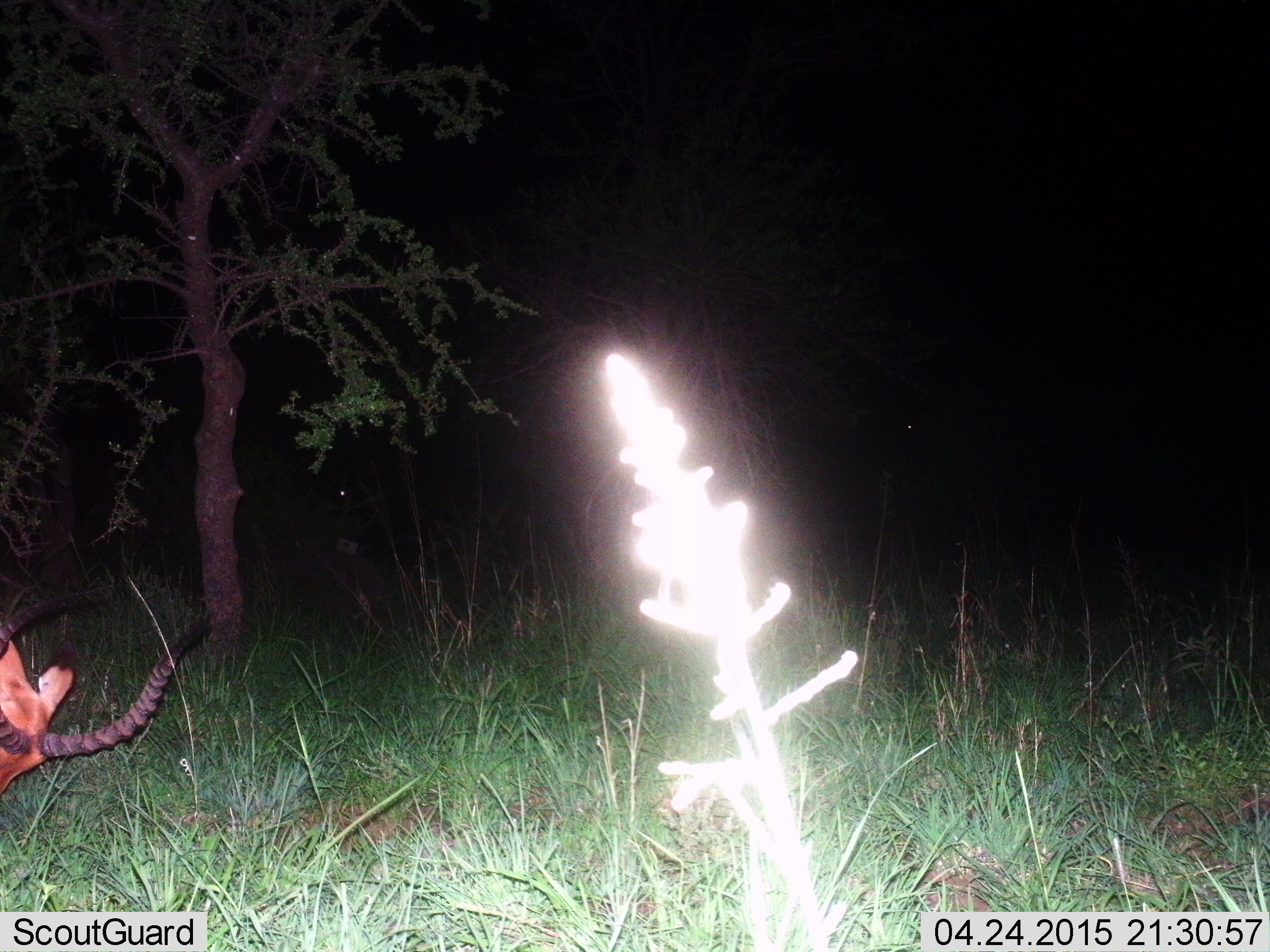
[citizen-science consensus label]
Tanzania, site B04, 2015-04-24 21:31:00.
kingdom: Animalia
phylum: Chordata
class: Mammalia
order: Artiodactyla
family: Bovidae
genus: Aepyceros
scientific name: Aepyceros melampus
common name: impala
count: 1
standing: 20%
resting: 30%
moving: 10%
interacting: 0%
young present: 0%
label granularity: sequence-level